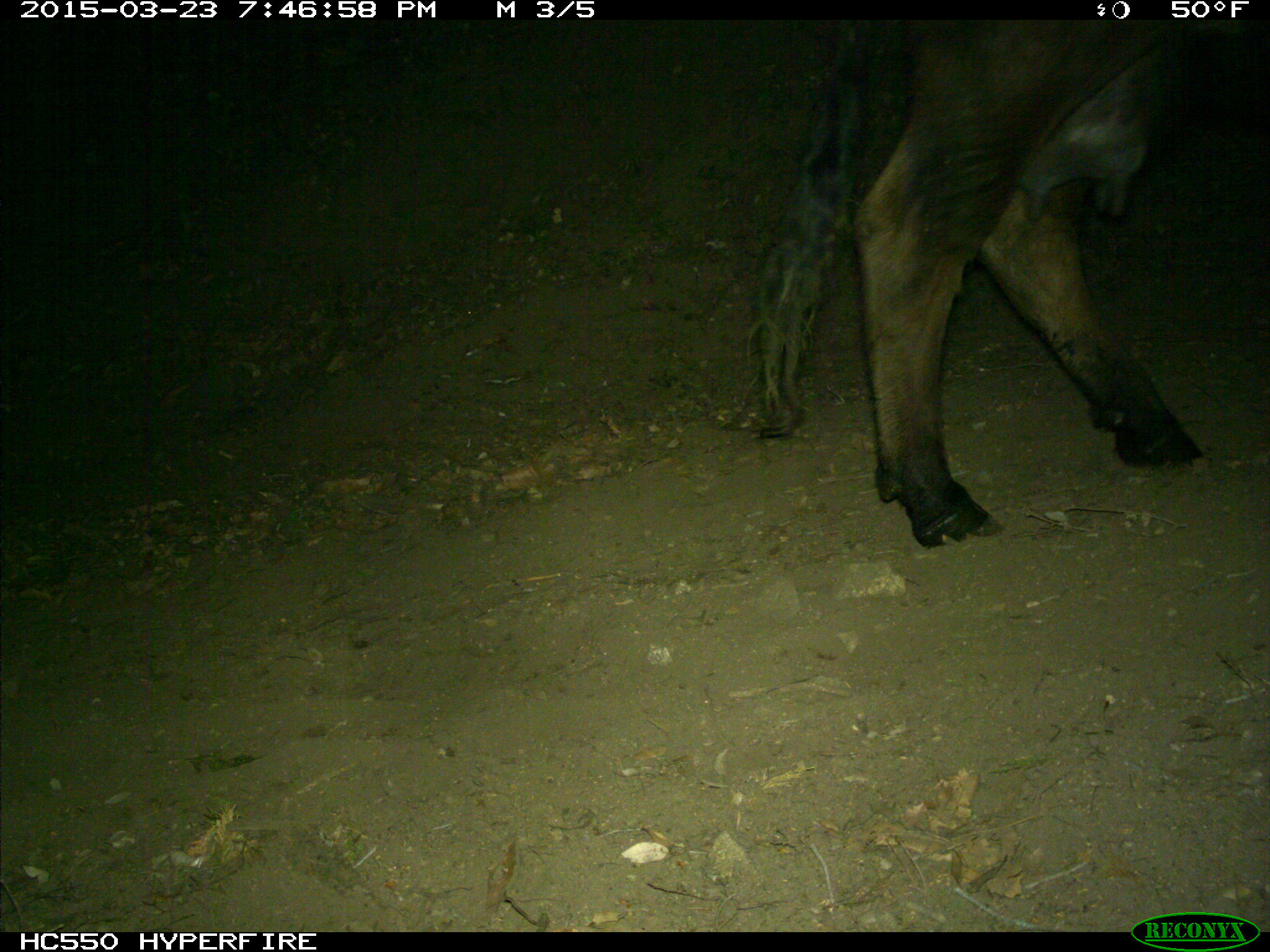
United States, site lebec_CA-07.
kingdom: Animalia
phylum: Chordata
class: Mammalia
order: Artiodactyla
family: Bovidae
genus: Bos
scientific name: Bos taurus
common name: domestic cow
Bos taurus (domestic cow).